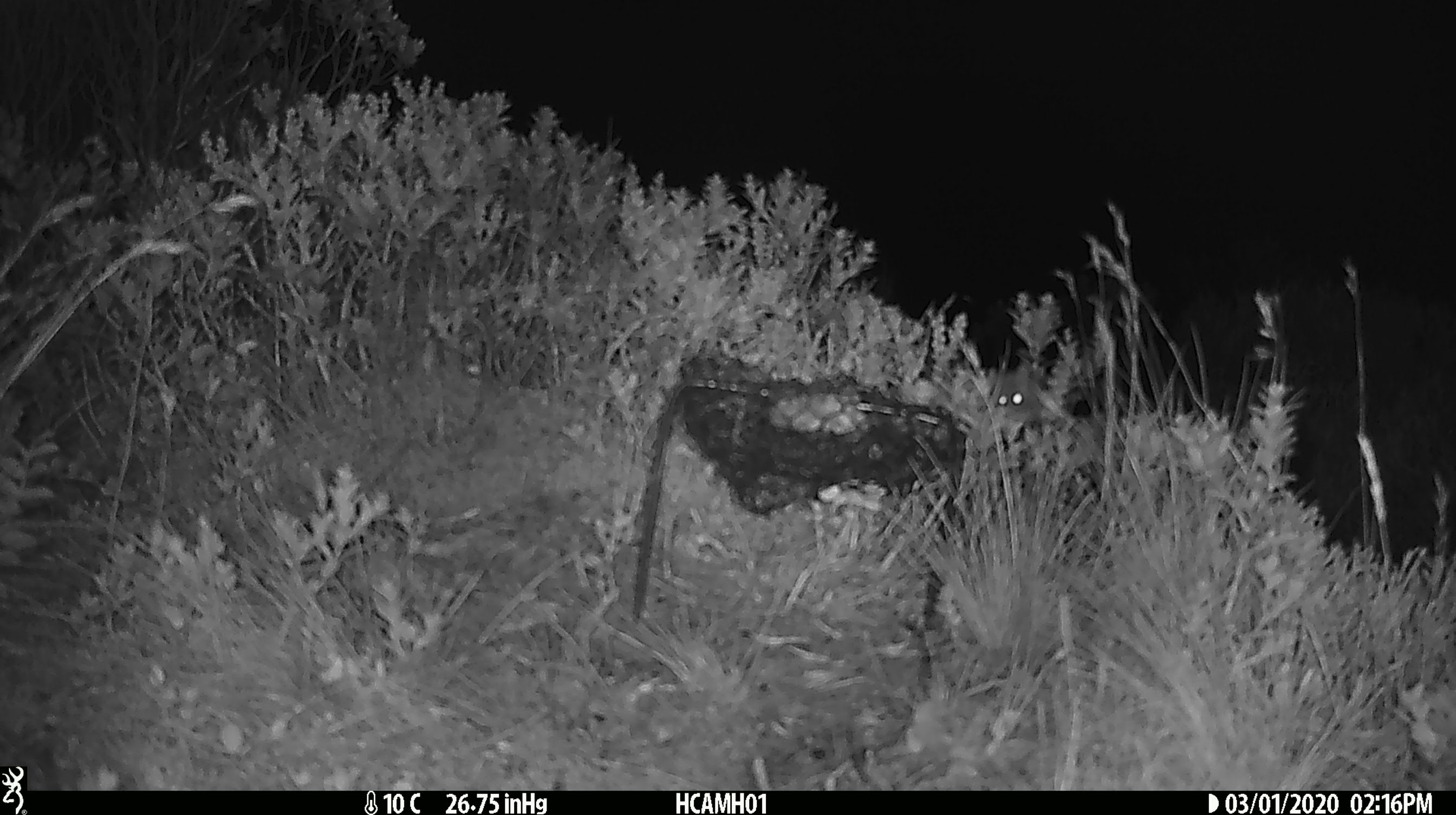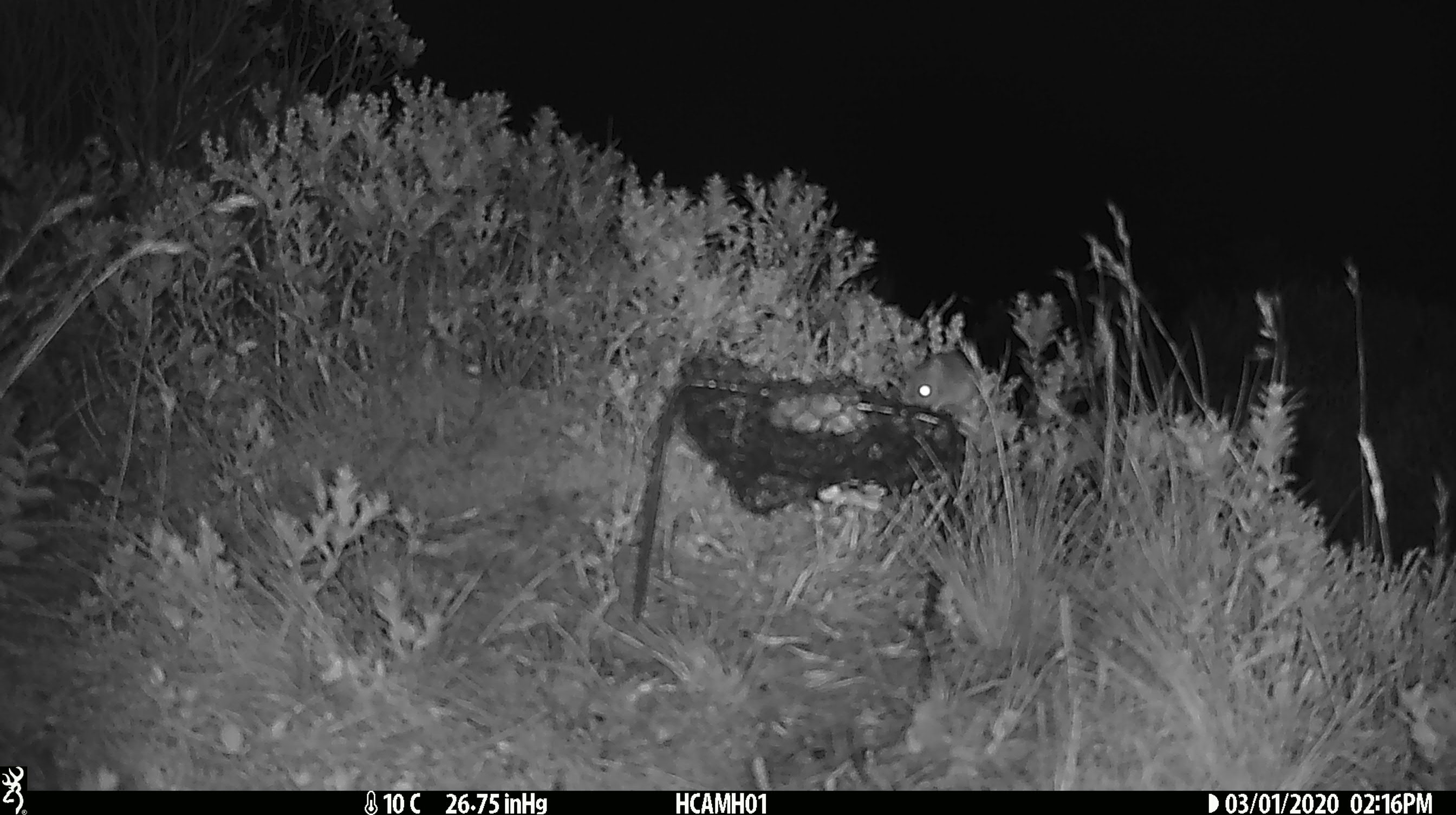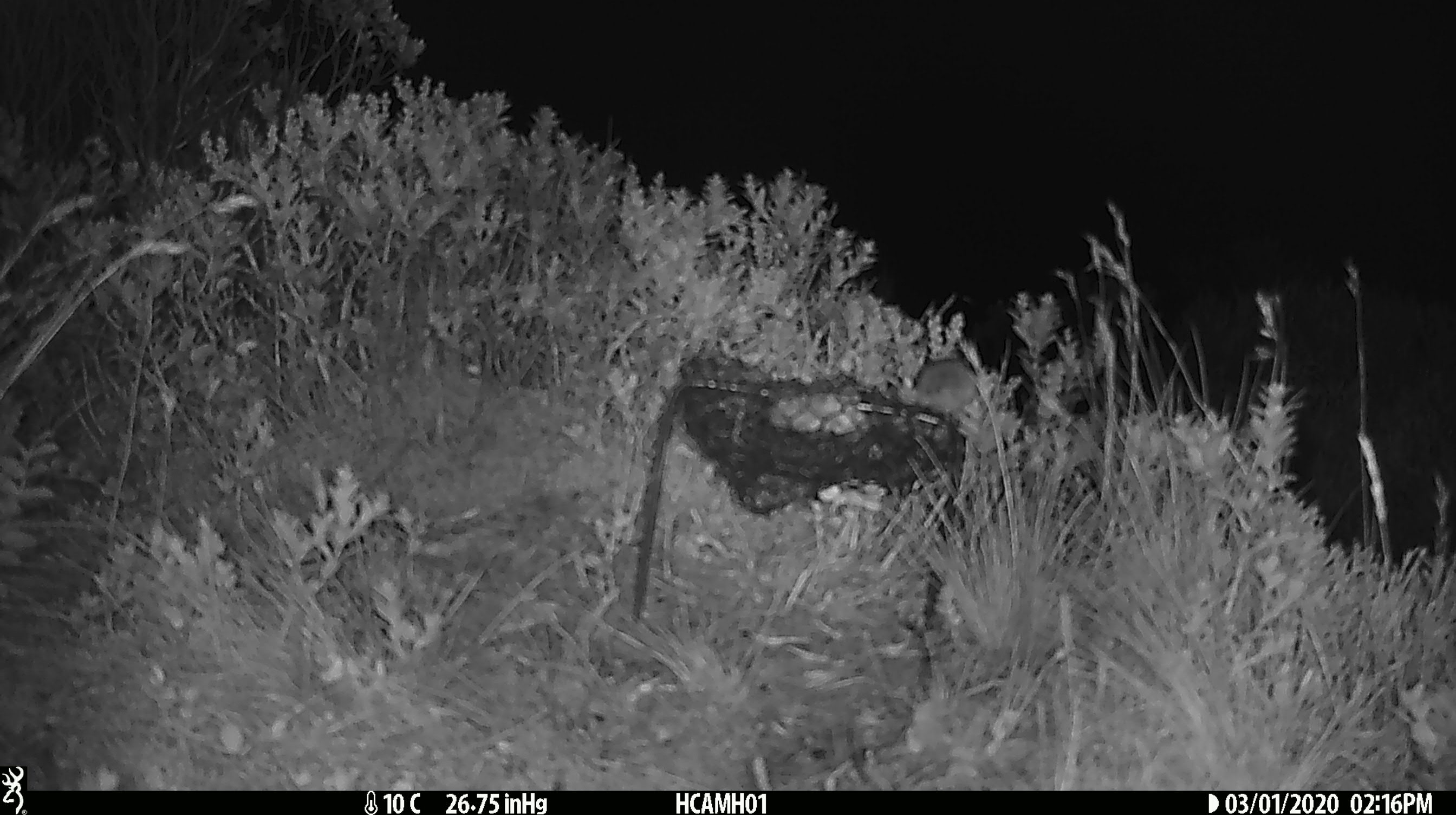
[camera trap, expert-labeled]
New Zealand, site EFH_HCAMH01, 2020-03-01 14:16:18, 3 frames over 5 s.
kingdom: Animalia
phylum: Chordata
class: Mammalia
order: Rodentia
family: Muridae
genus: Mus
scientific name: Mus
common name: mouse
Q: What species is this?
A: Mouse (Mus).